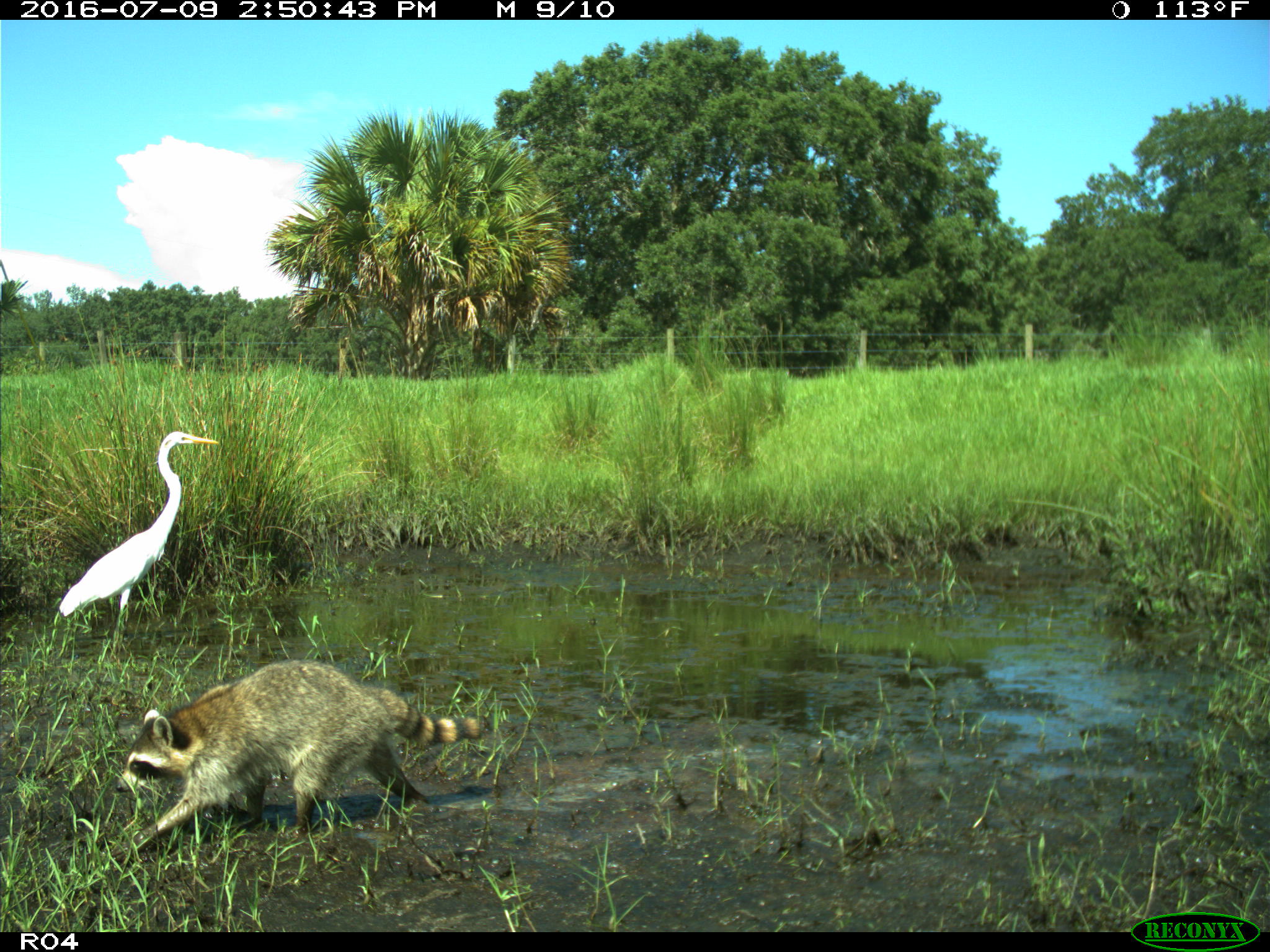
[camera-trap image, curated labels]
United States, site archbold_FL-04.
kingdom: Animalia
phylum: Chordata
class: Mammalia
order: Carnivora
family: Procyonidae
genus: Procyon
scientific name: Procyon lotor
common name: common raccoon